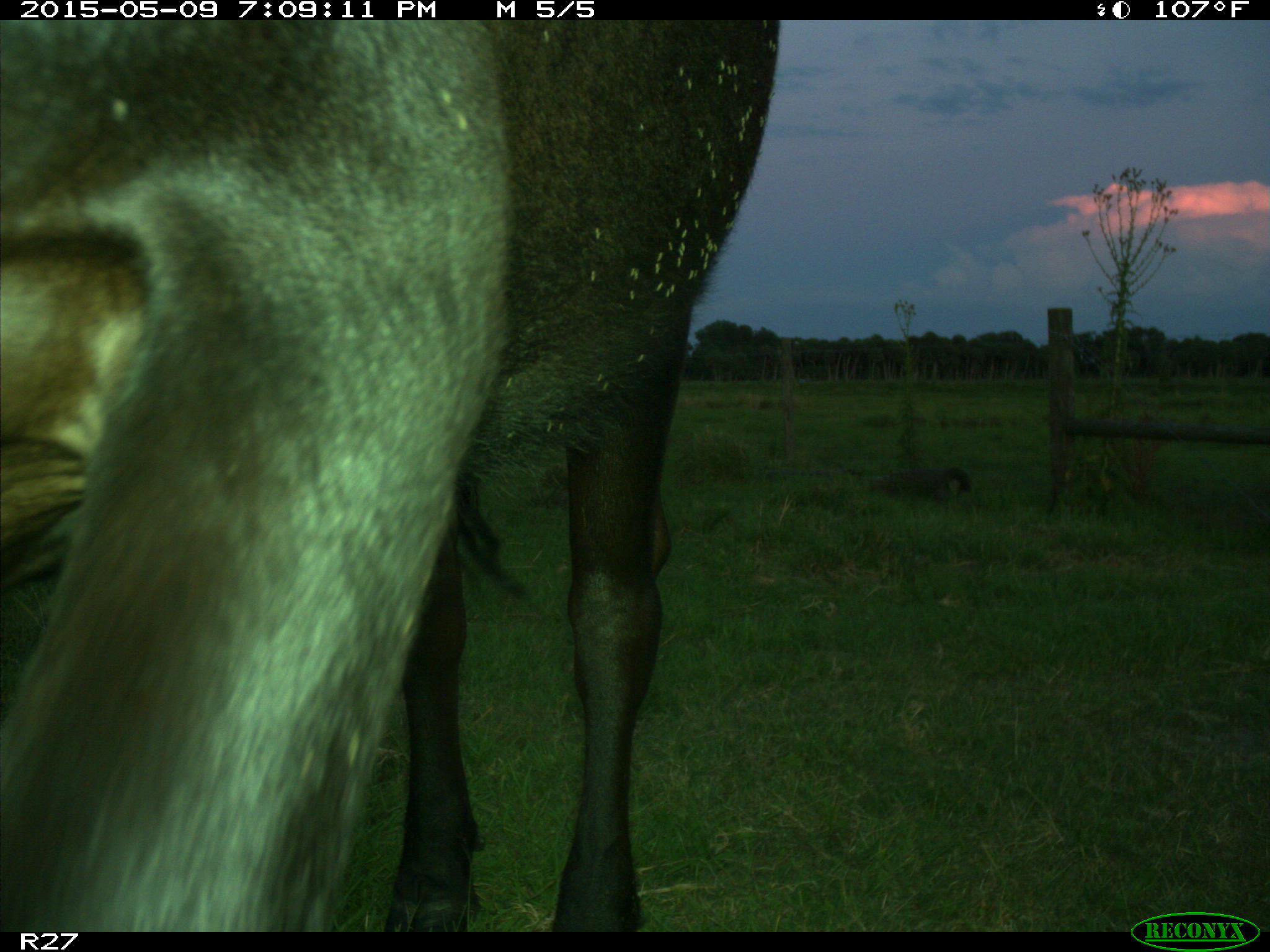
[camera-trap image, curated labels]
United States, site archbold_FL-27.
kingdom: Animalia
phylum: Chordata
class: Mammalia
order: Artiodactyla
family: Bovidae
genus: Bos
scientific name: Bos taurus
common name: domestic cow